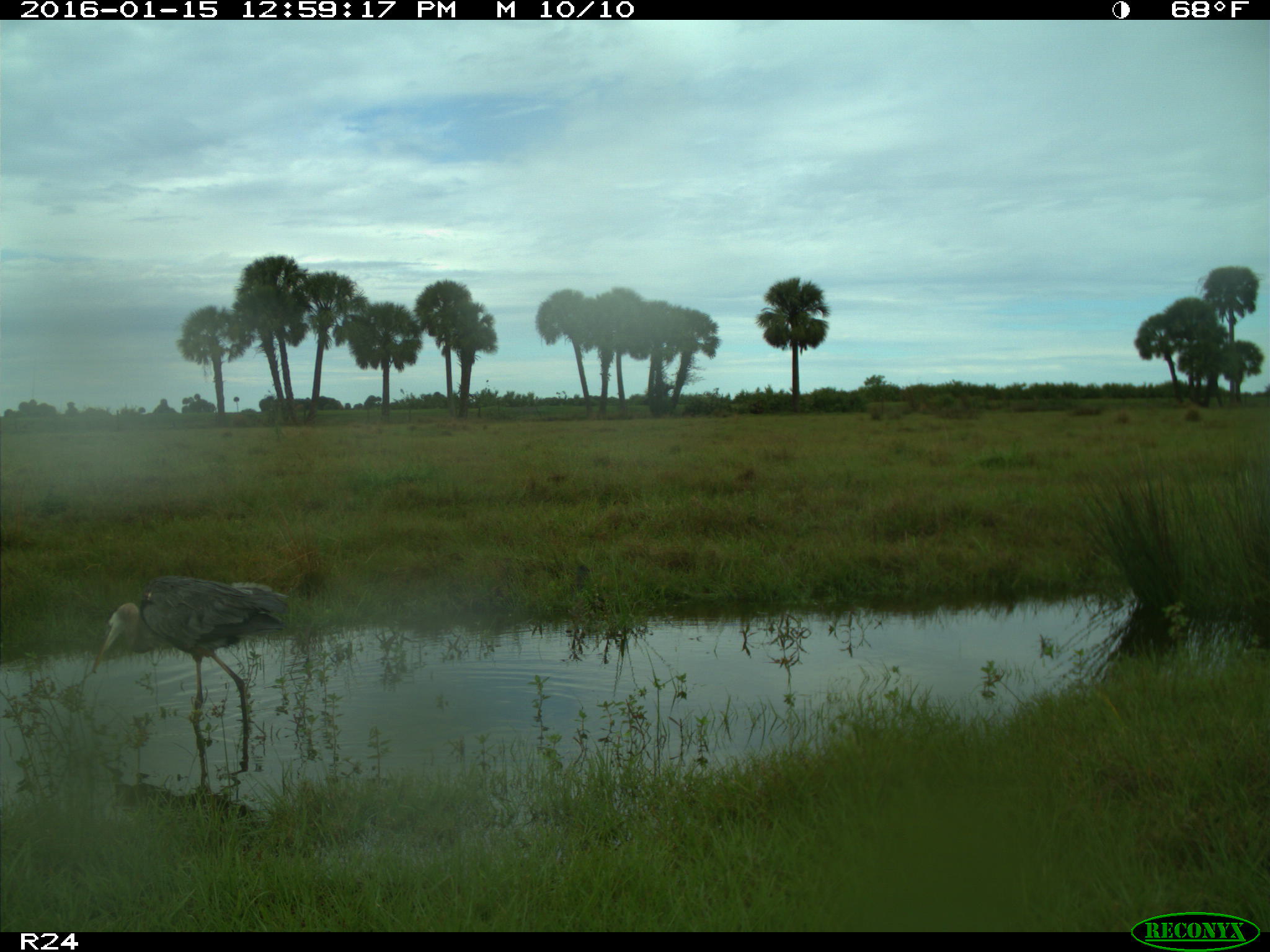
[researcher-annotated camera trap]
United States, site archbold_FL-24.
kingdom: Animalia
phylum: Chordata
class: Aves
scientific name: Aves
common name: birds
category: unidentified bird